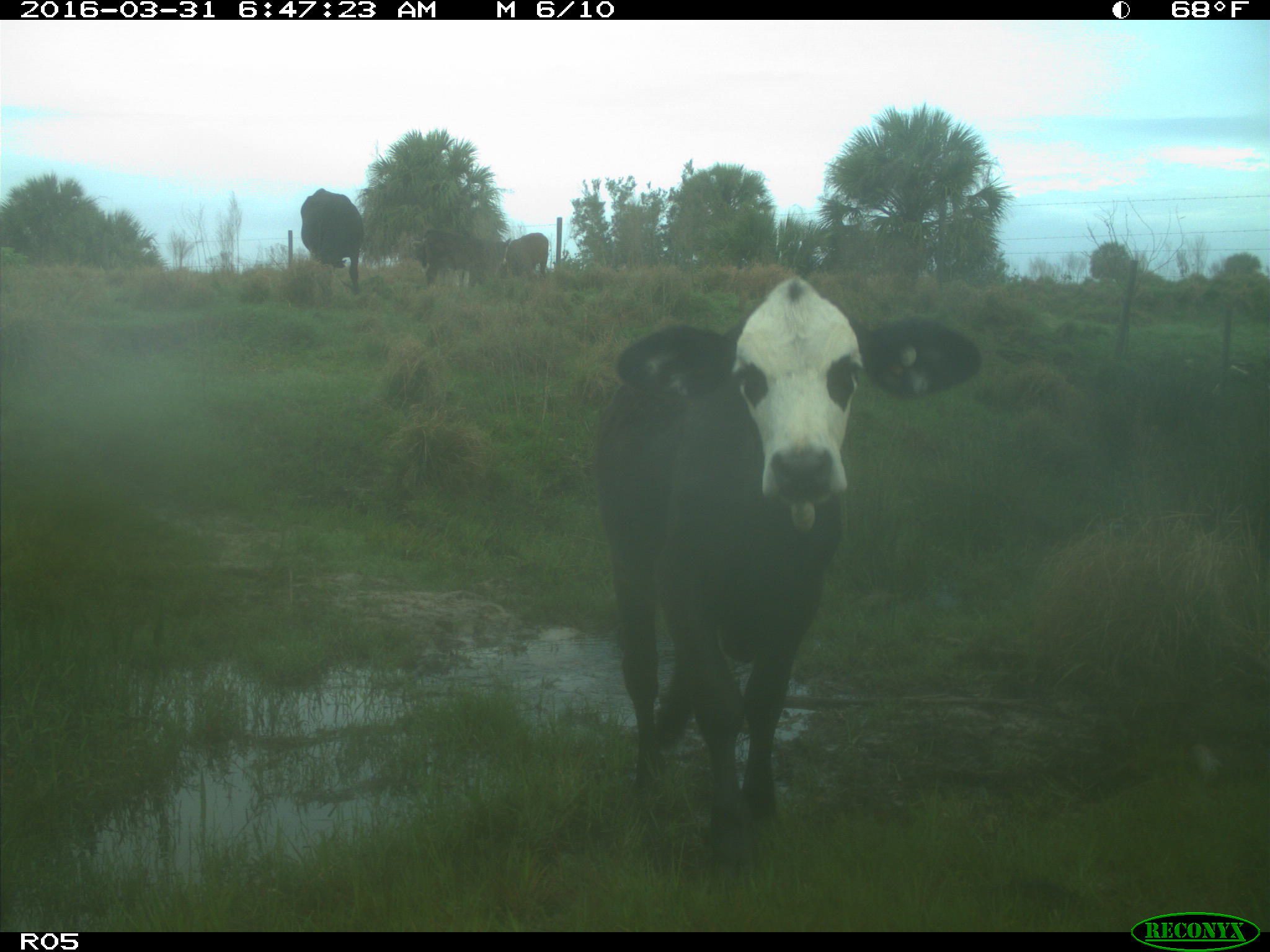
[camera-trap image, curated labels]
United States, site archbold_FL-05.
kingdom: Animalia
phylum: Chordata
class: Mammalia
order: Artiodactyla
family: Bovidae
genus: Bos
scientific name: Bos taurus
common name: domestic cow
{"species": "Bos taurus (domestic cow)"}